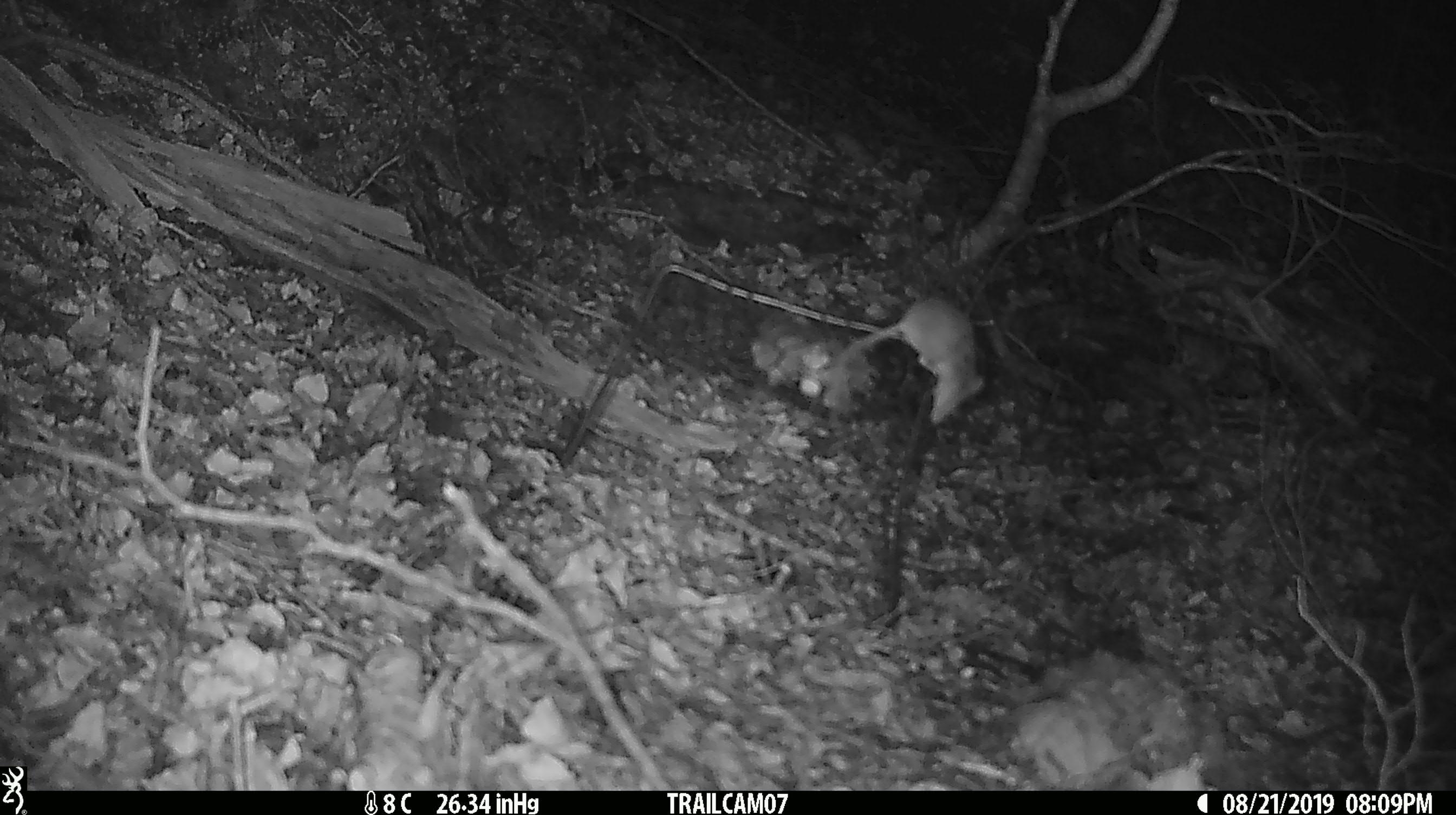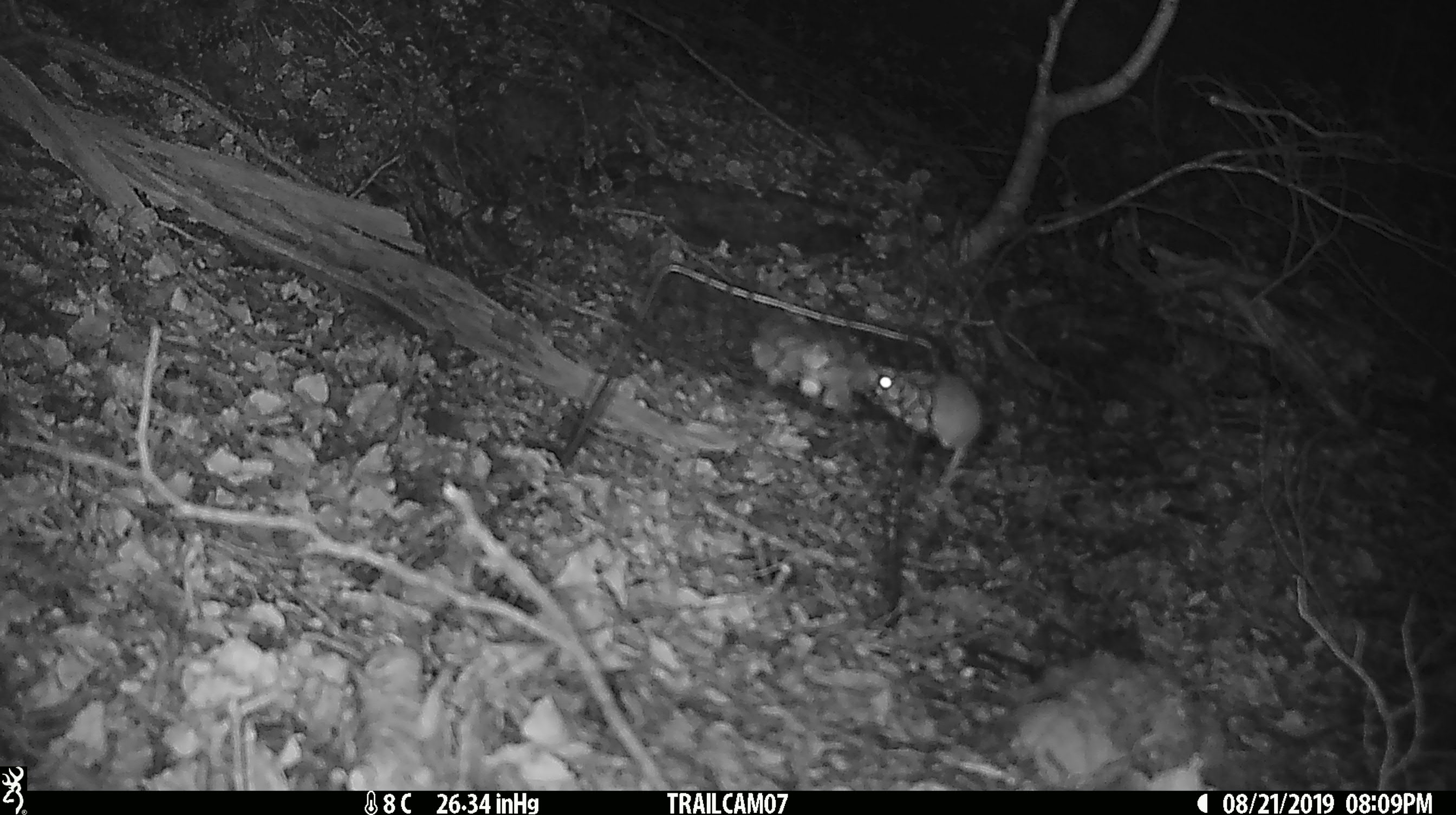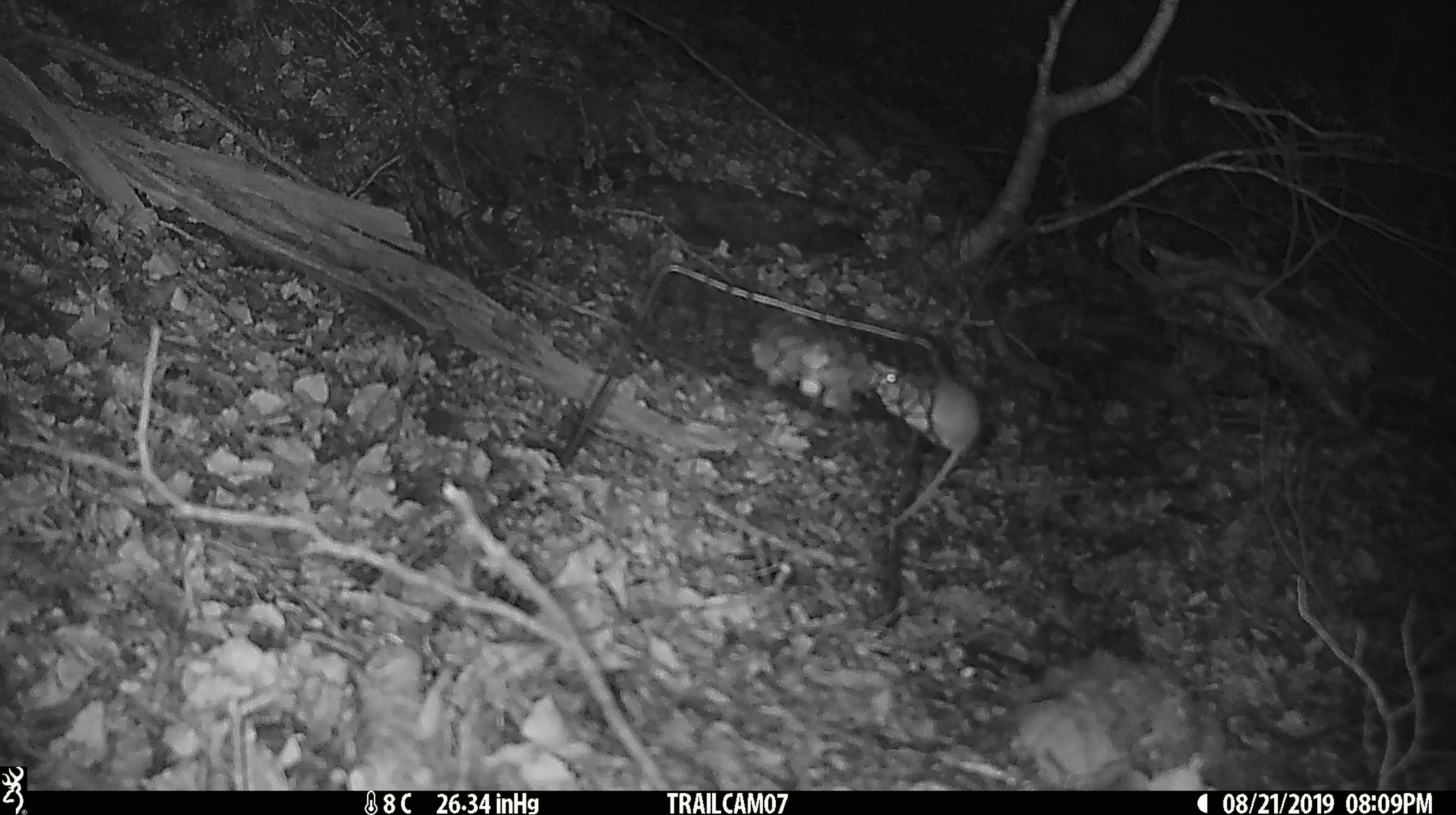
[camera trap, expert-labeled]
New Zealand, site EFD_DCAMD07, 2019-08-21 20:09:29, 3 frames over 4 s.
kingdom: Animalia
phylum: Chordata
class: Mammalia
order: Rodentia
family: Muridae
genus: Mus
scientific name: Mus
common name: mouse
Mouse (Mus).